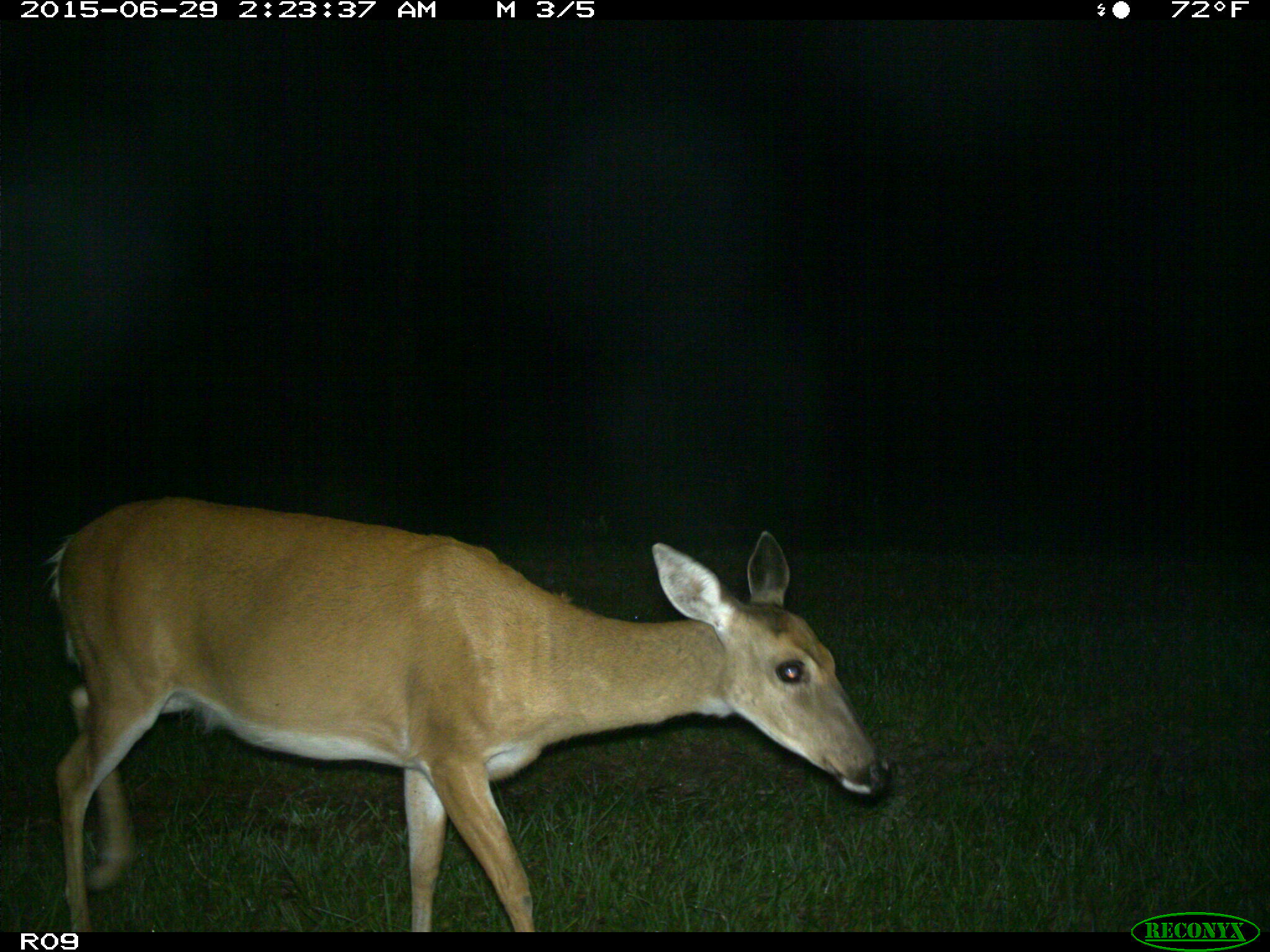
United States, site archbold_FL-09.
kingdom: Animalia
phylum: Chordata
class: Mammalia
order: Artiodactyla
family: Cervidae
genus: Odocoileus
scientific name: Odocoileus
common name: deer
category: unidentified deer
Unidentified deer (deer) (Odocoileus).